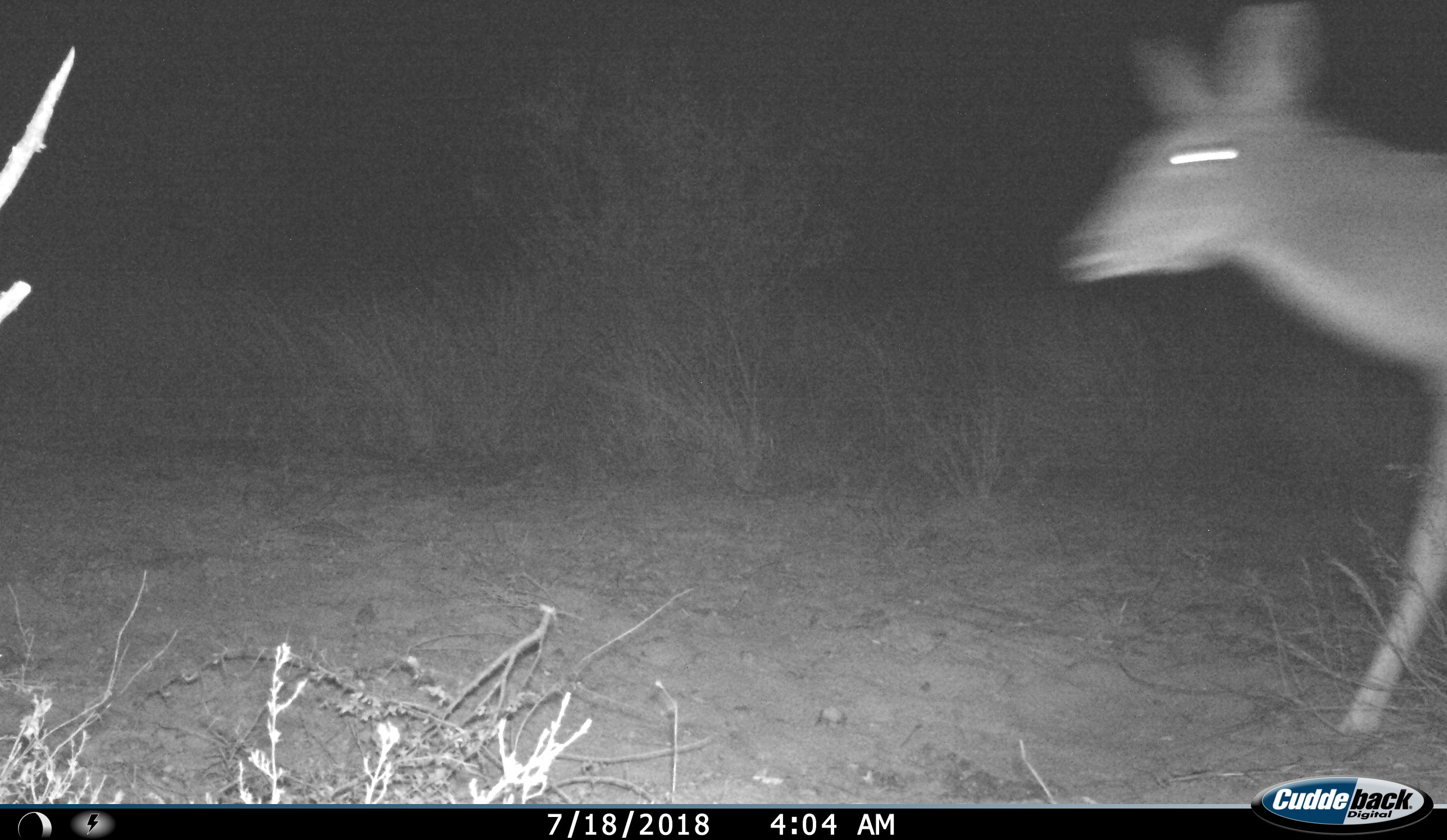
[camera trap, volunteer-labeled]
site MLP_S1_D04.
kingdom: Animalia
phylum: Chordata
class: Mammalia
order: Artiodactyla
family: Bovidae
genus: Raphicerus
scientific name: Raphicerus campestris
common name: steenbok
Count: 1.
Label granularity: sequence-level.